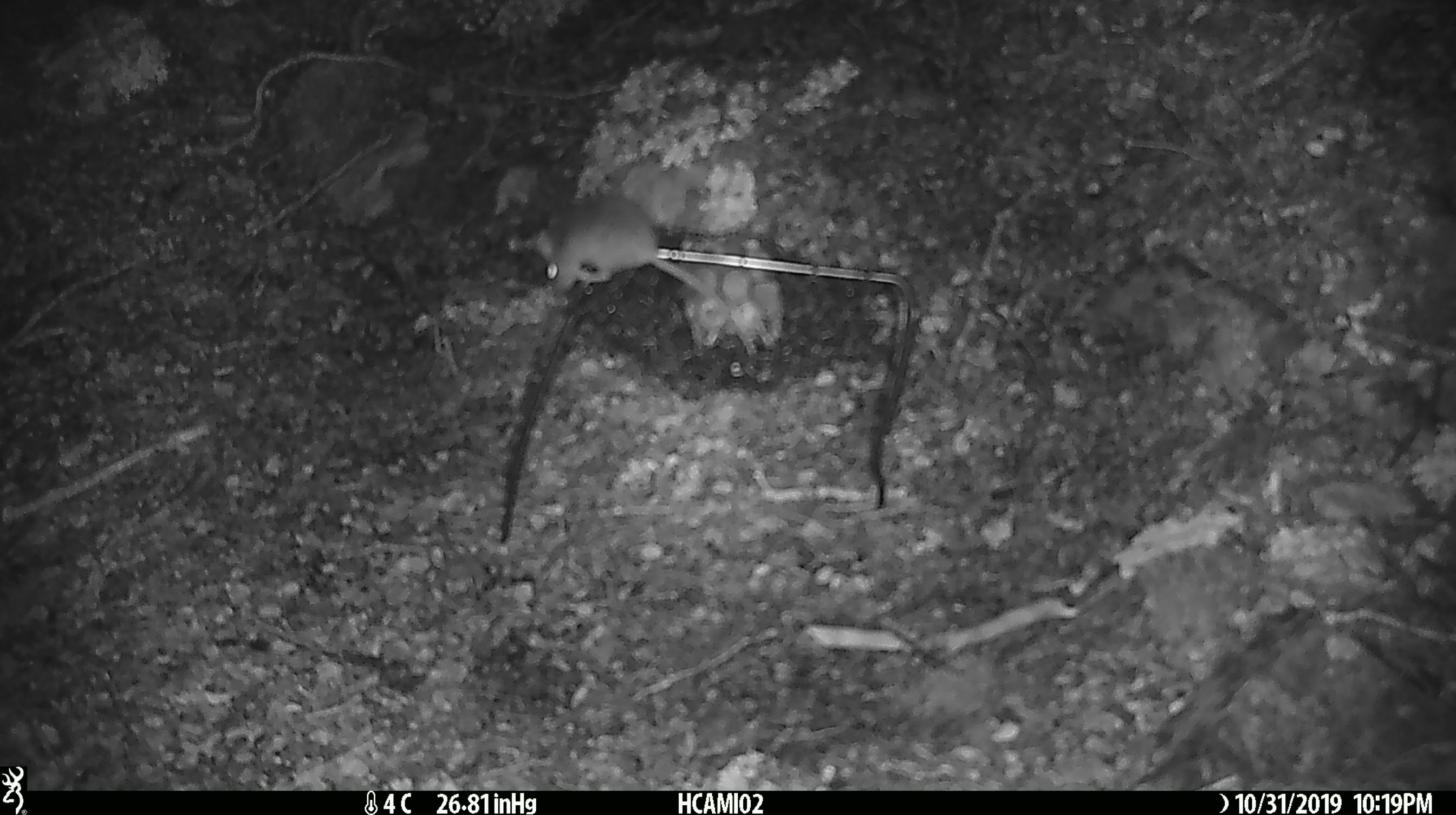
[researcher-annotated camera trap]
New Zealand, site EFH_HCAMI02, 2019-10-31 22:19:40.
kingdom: Animalia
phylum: Chordata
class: Mammalia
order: Rodentia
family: Muridae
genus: Mus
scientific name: Mus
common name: mouse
Mouse (Mus).